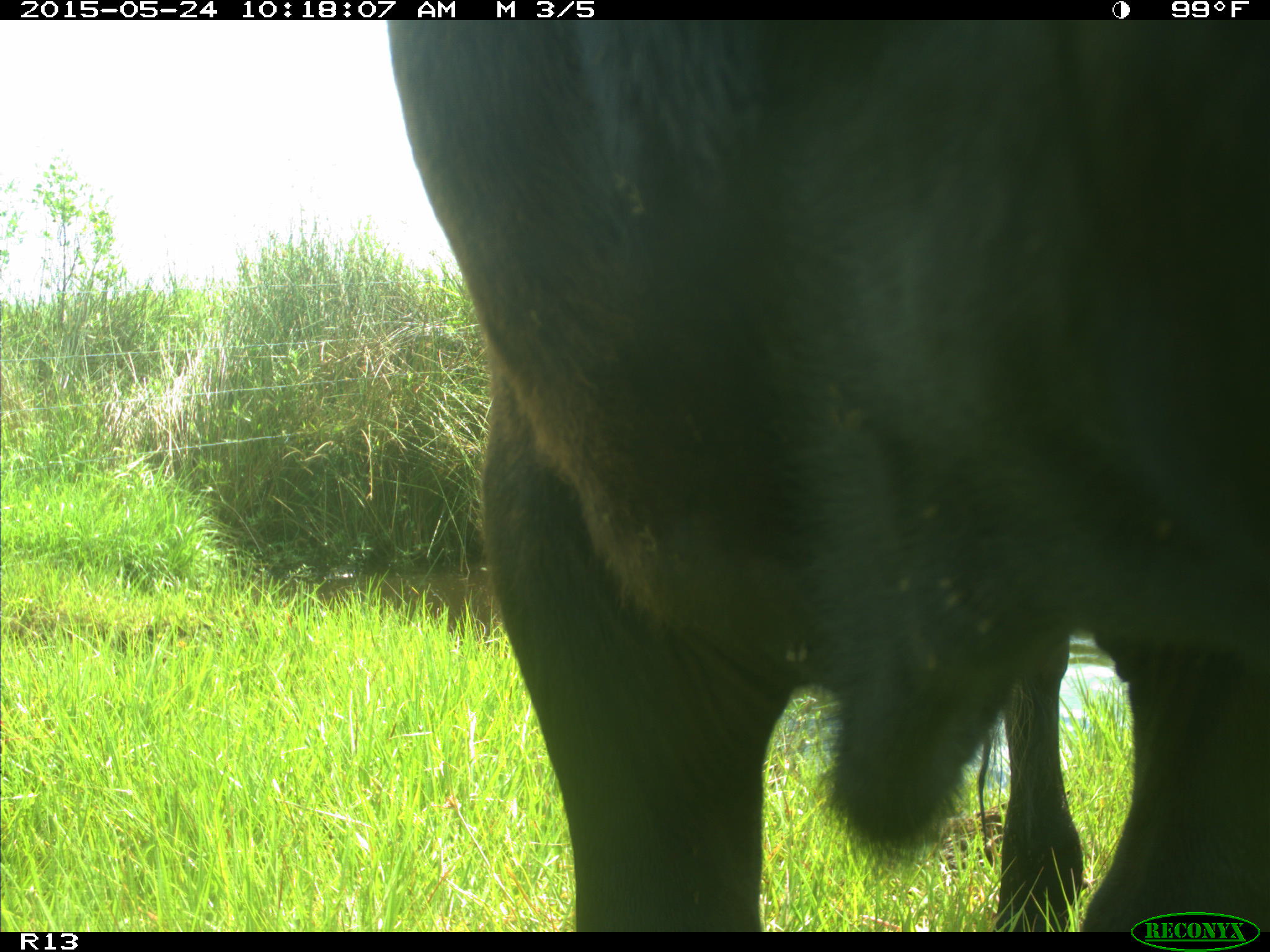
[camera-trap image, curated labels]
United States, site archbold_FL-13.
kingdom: Animalia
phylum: Chordata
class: Mammalia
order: Artiodactyla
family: Bovidae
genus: Bos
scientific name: Bos taurus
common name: domestic cow